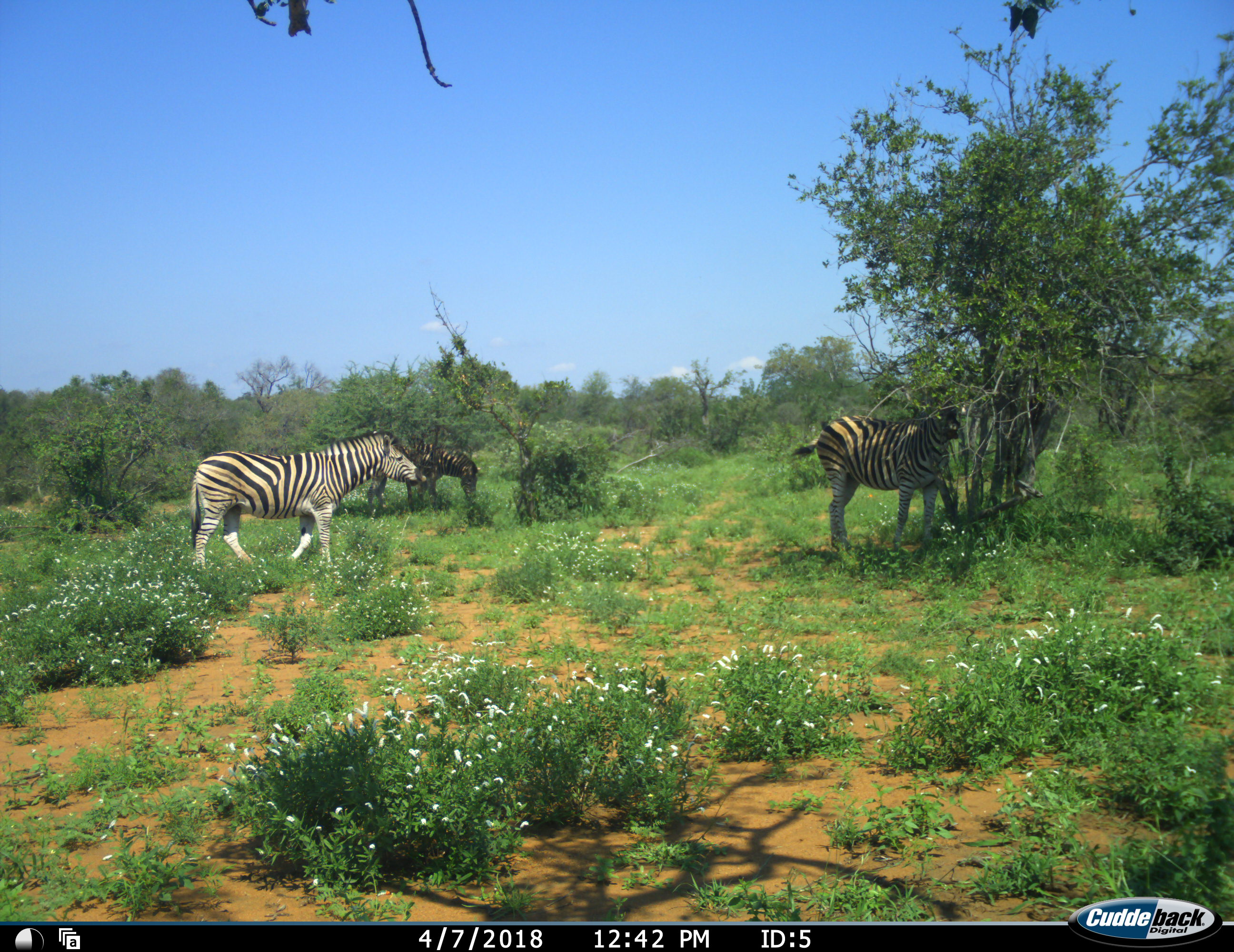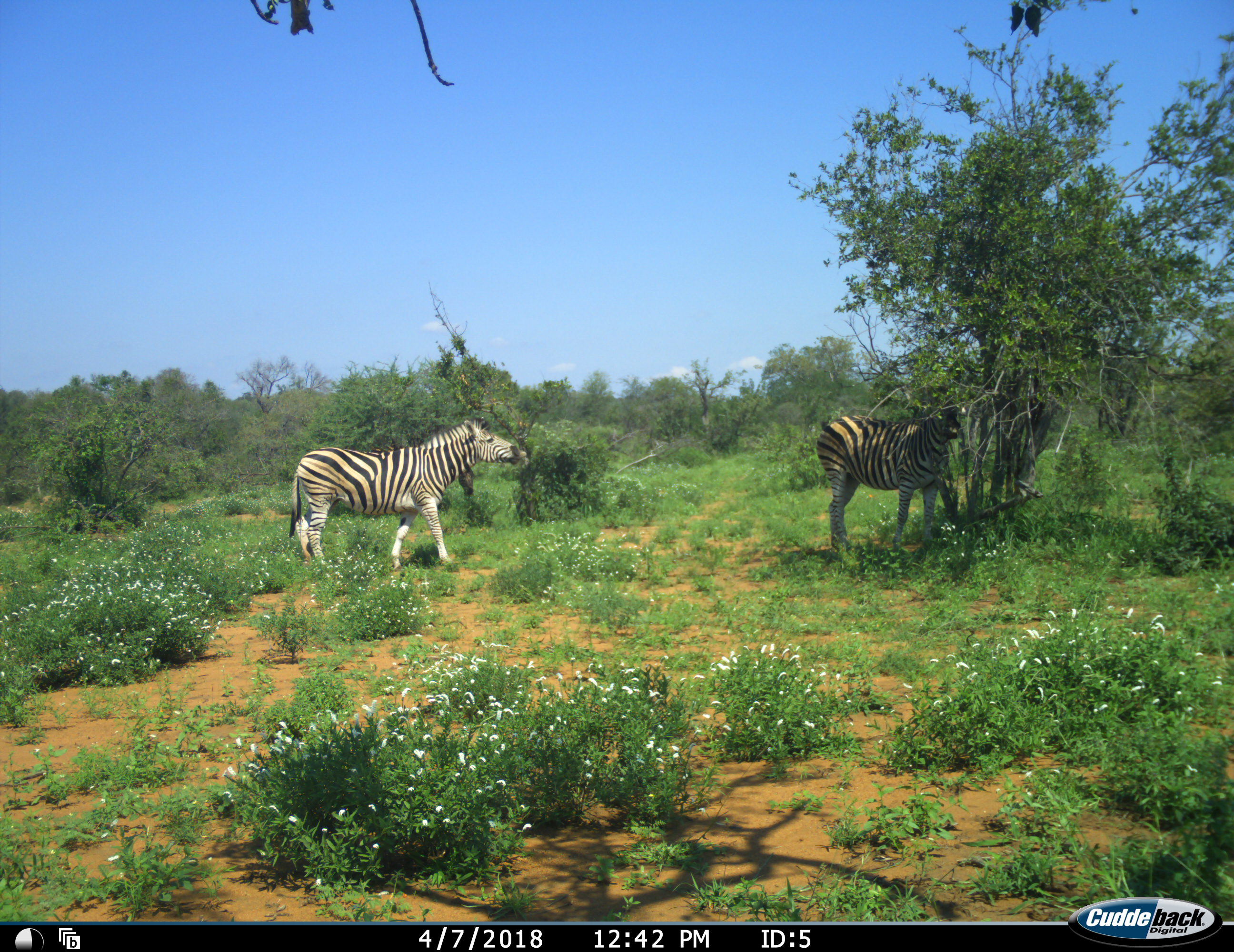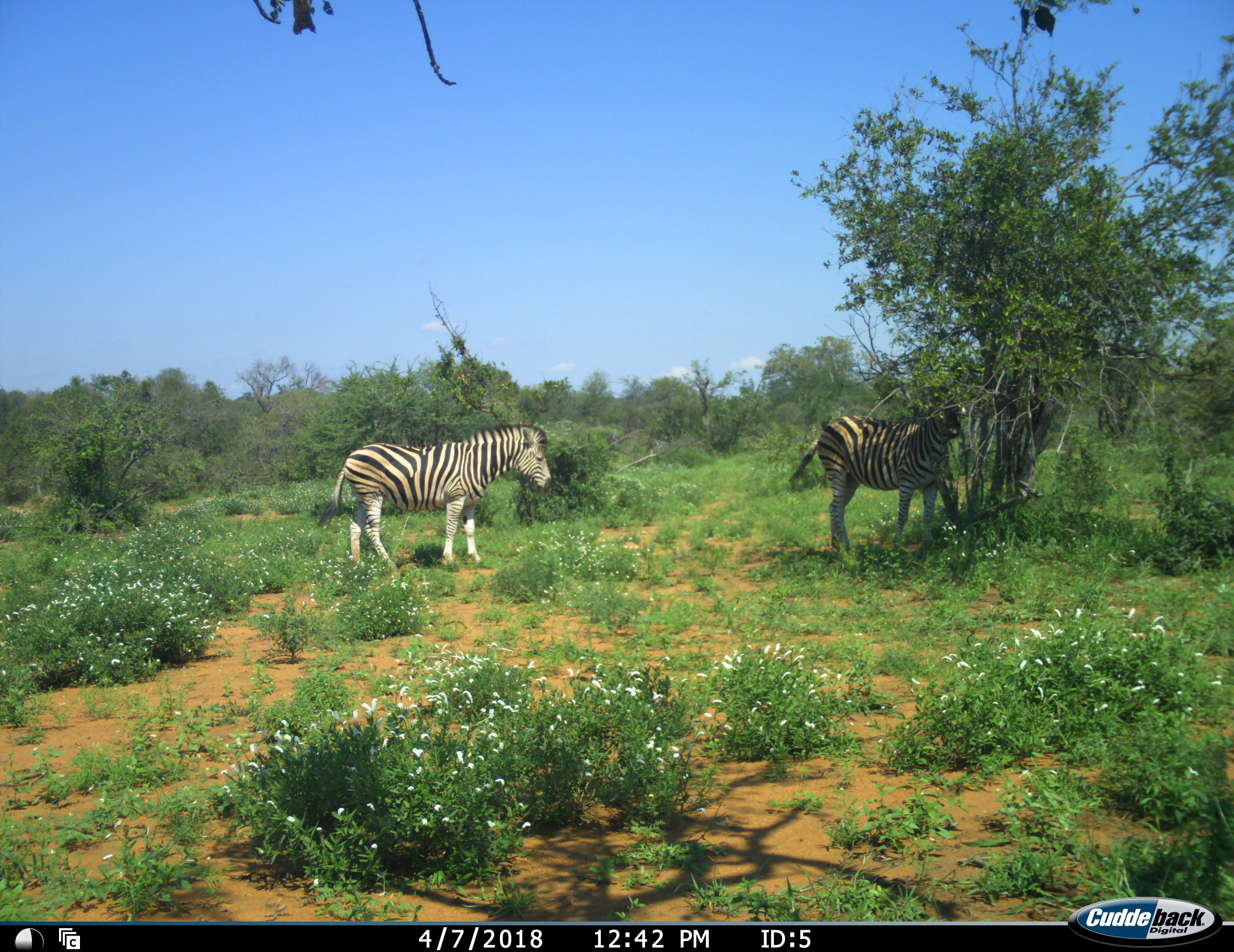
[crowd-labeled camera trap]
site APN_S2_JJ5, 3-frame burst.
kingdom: Animalia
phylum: Chordata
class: Mammalia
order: Perissodactyla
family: Equidae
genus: Equus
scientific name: Equus quagga burchellii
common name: burchell's zebra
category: zebraburchells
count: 3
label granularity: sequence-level